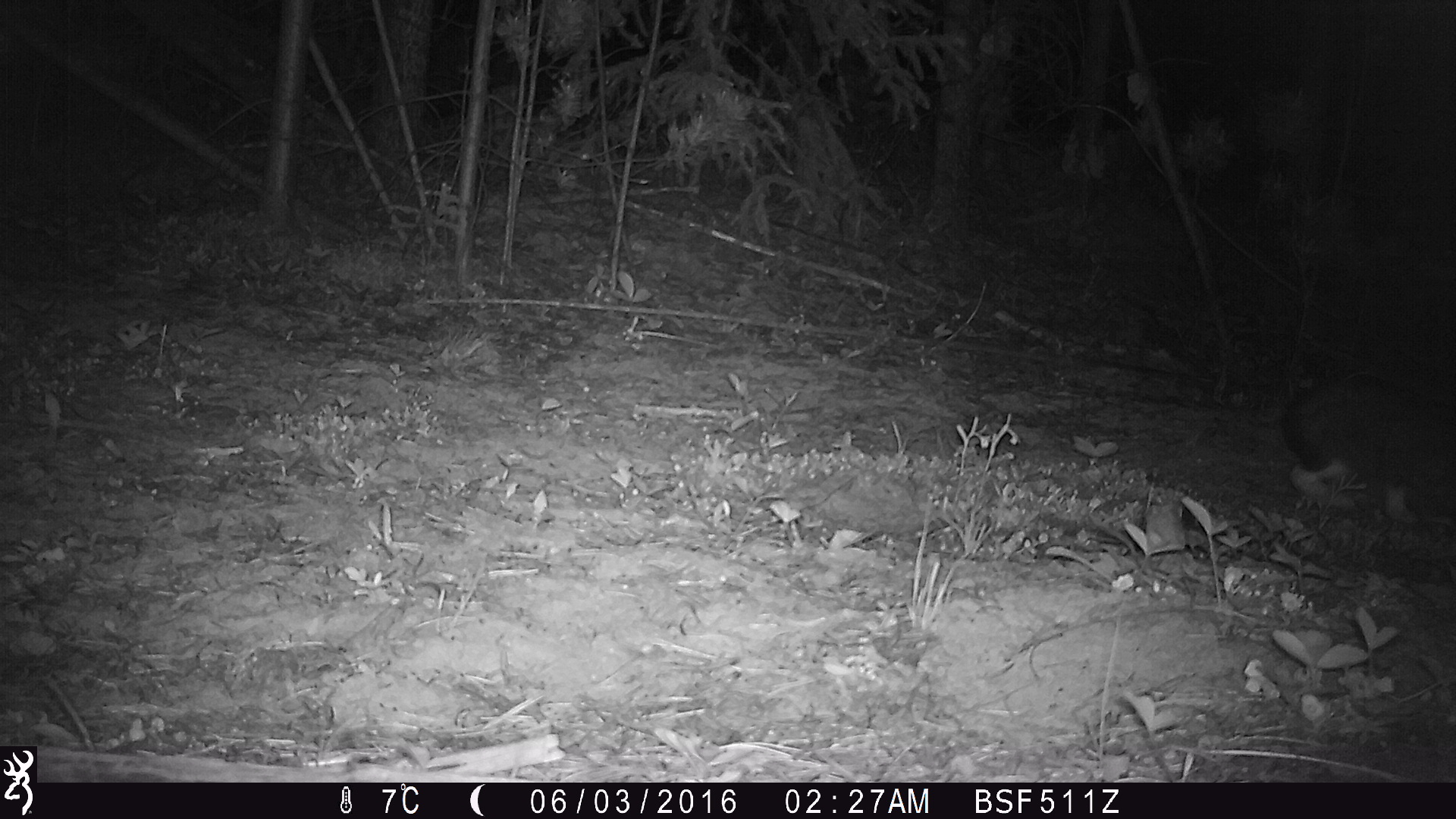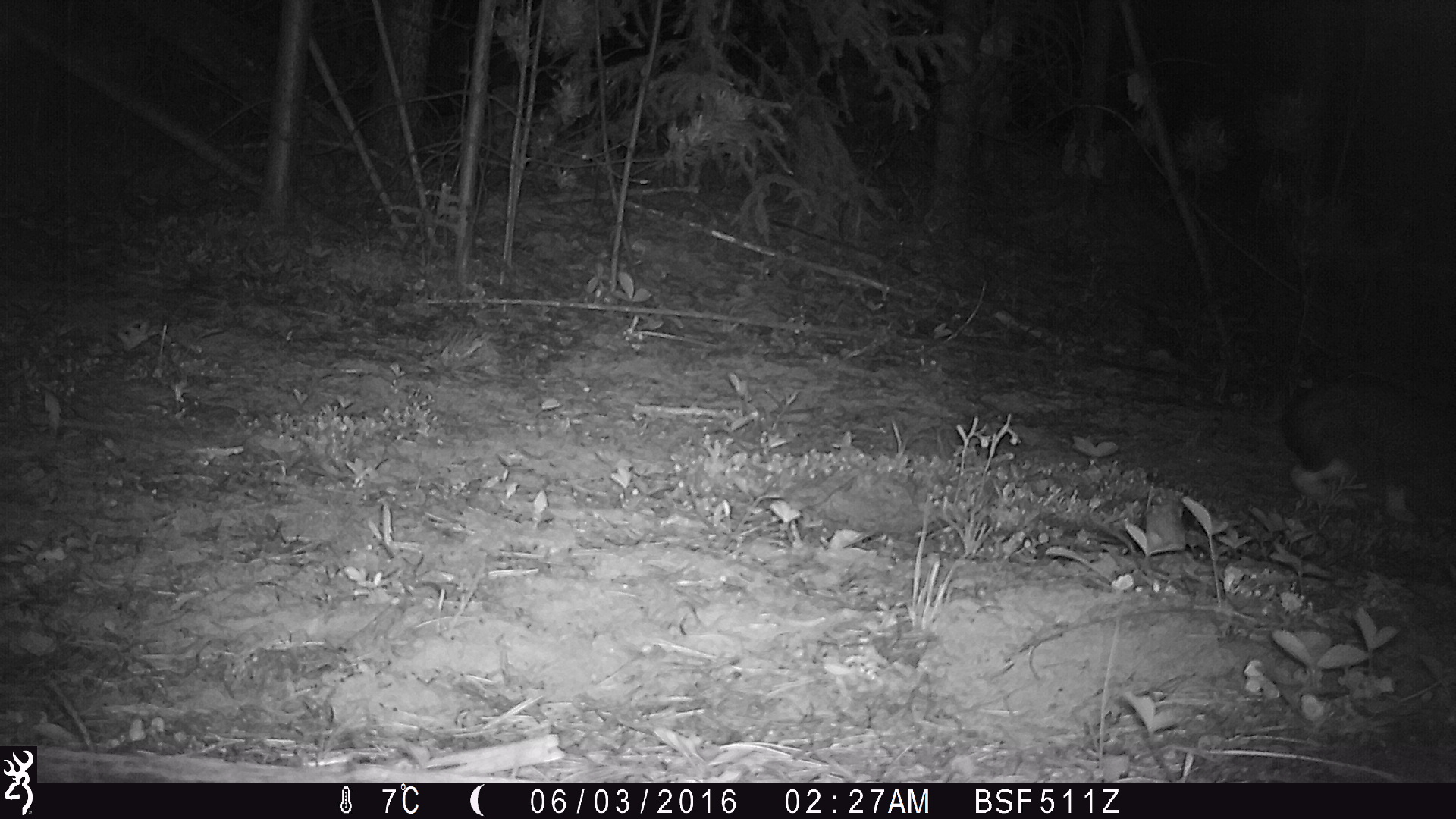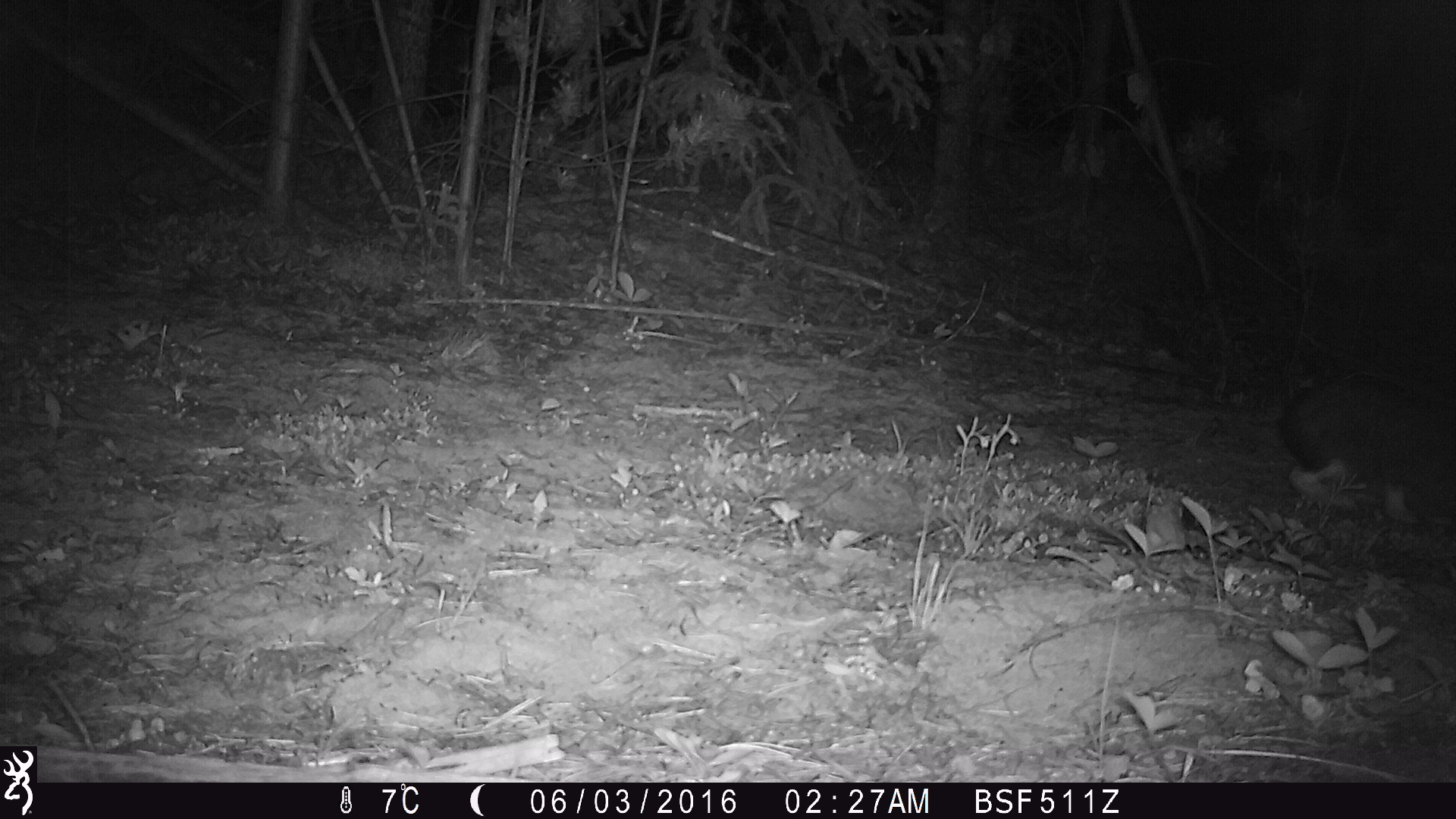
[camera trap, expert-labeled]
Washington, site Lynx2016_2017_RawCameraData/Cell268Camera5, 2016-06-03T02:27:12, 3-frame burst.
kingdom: Animalia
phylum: Chordata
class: Mammalia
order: Lagomorpha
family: Leporidae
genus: Lepus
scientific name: Lepus americanus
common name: snowshoe hare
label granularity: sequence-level